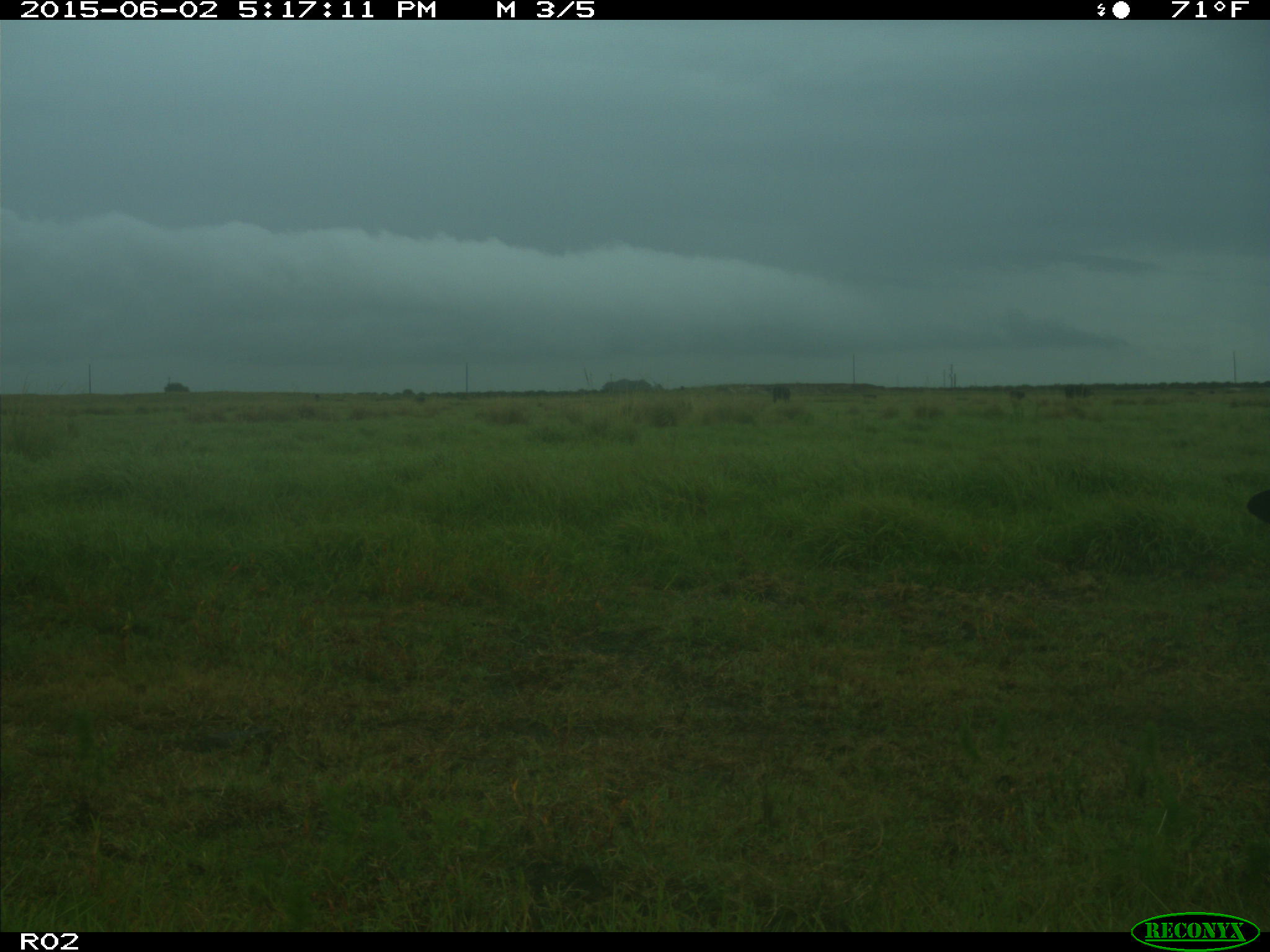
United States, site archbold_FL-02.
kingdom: Animalia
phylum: Chordata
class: Mammalia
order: Artiodactyla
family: Bovidae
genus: Bos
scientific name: Bos taurus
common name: domestic cow